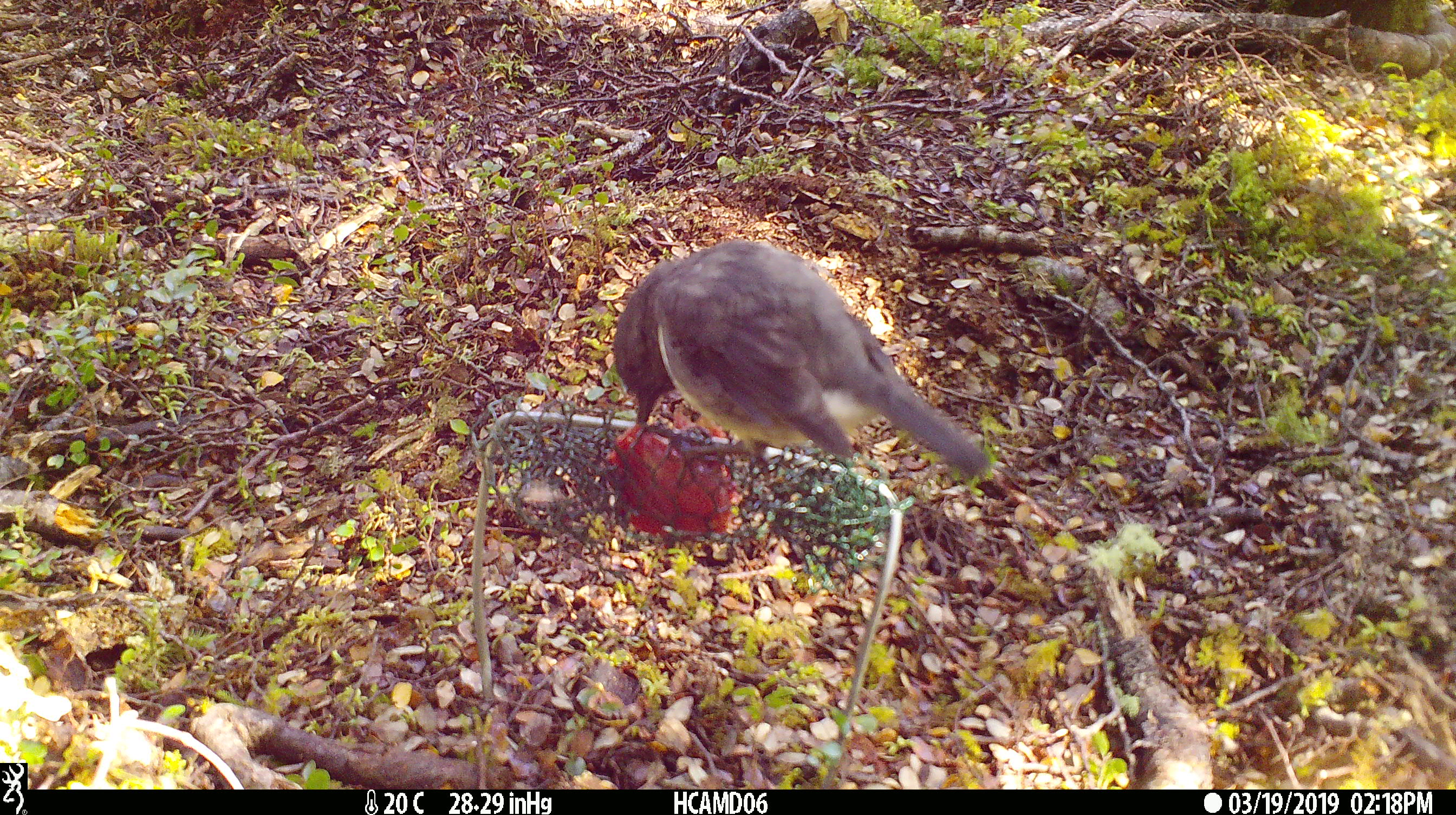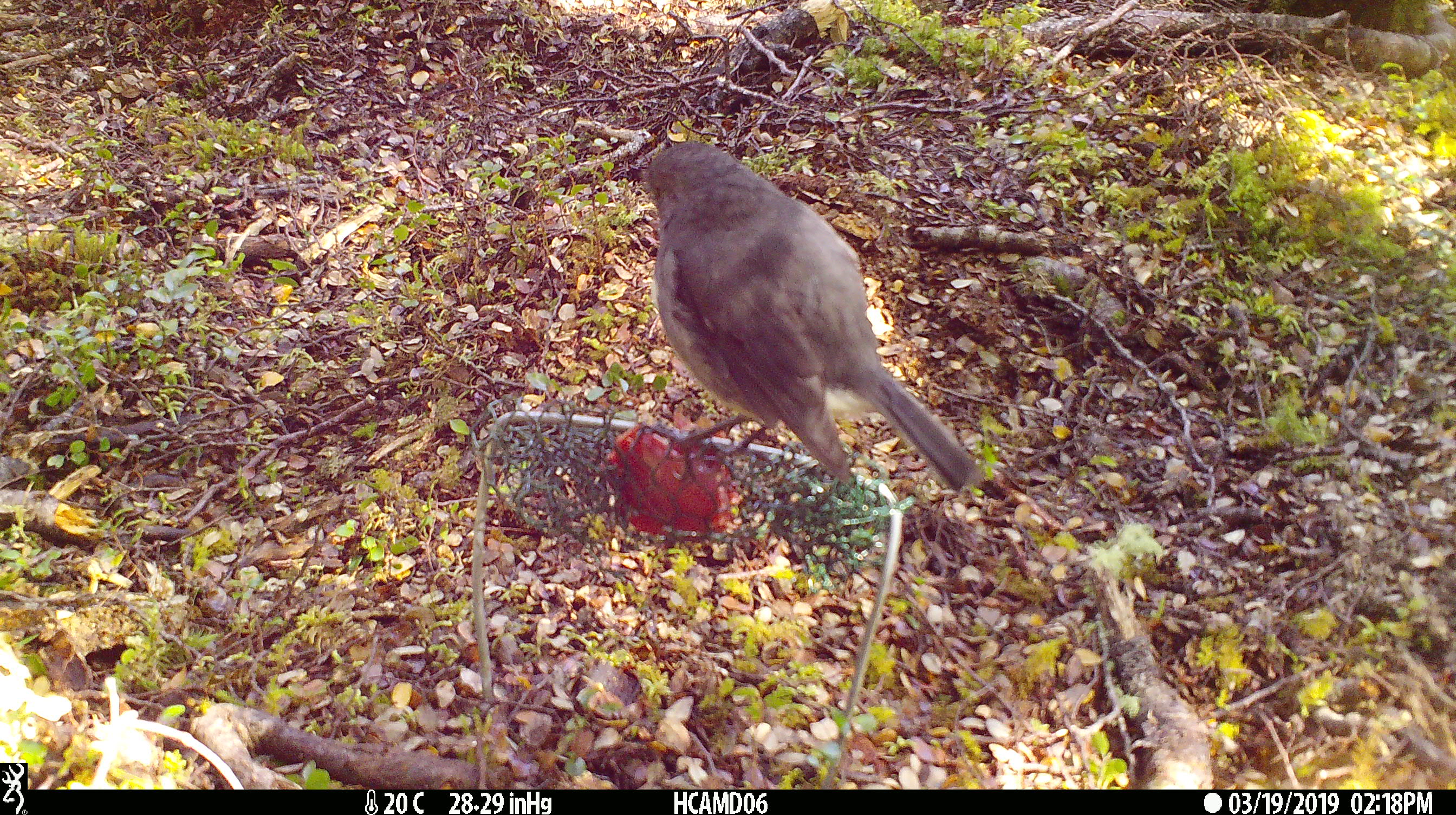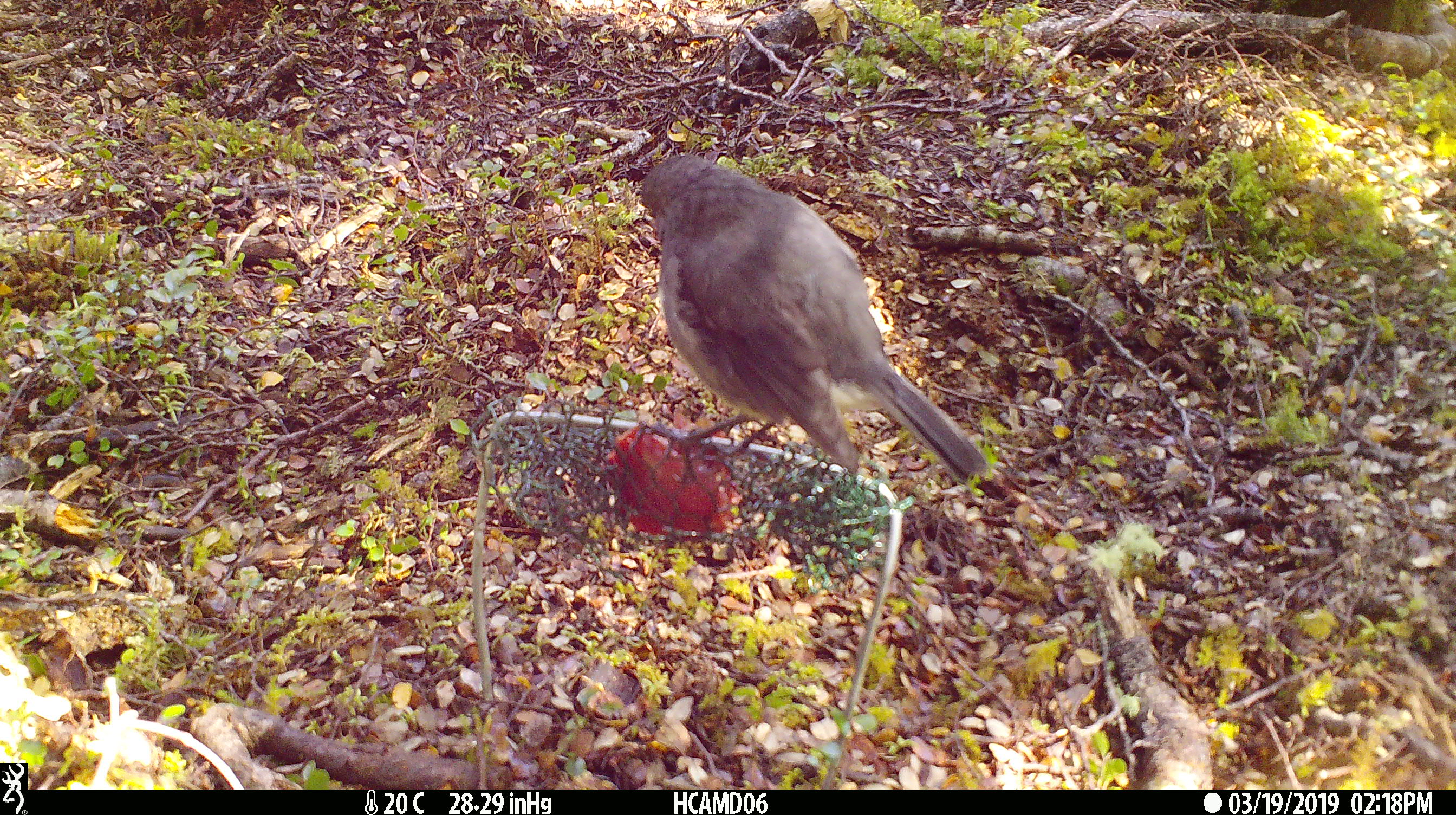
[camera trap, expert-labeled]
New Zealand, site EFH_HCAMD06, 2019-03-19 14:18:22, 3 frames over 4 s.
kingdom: Animalia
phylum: Chordata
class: Aves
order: Passeriformes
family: Petroicidae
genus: Petroica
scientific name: Petroica australis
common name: new zealand robin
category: robin